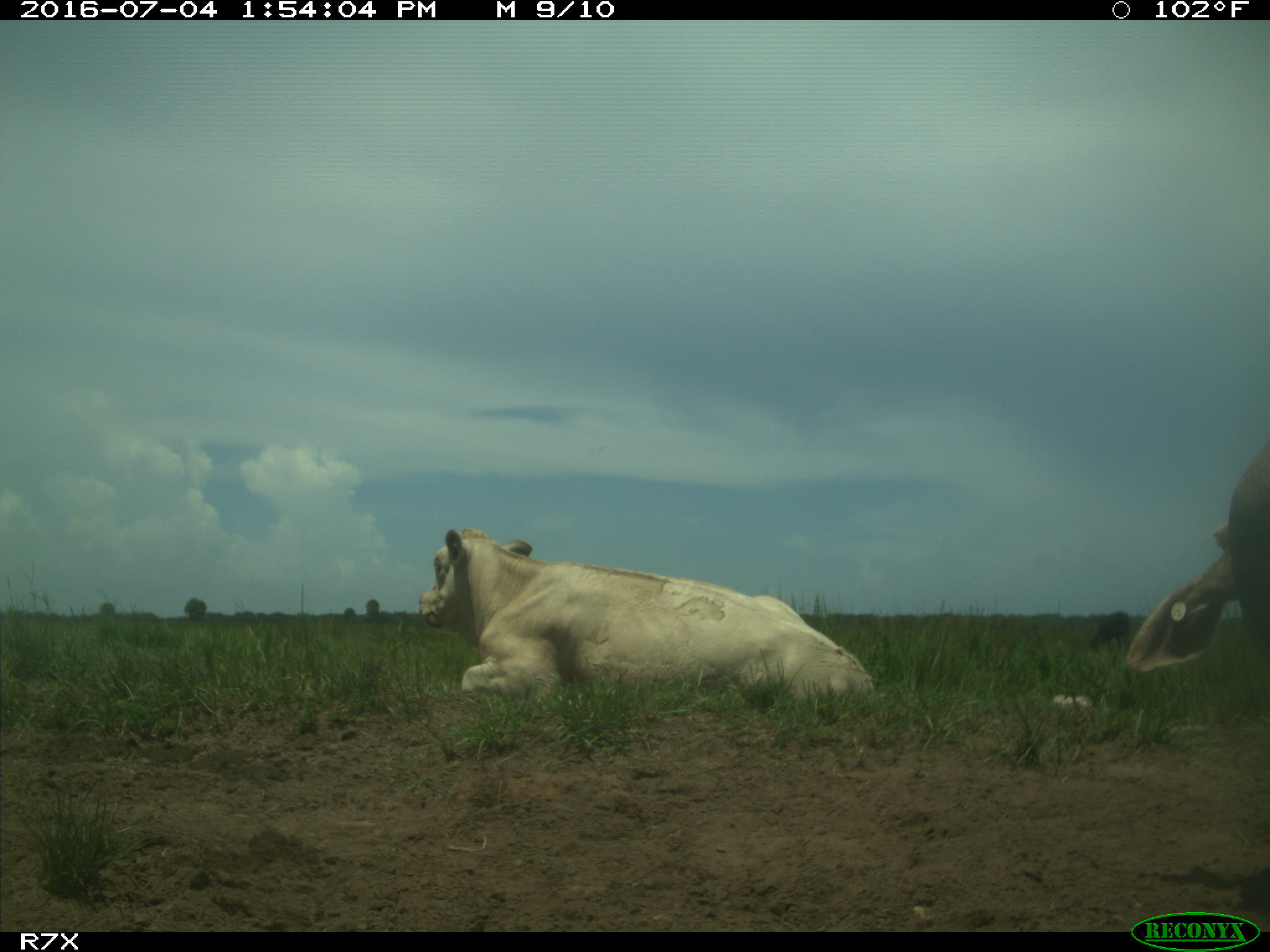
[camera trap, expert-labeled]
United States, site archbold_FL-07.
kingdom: Animalia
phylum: Chordata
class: Mammalia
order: Artiodactyla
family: Bovidae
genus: Bos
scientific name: Bos taurus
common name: domestic cow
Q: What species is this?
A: Bos taurus (domestic cow).